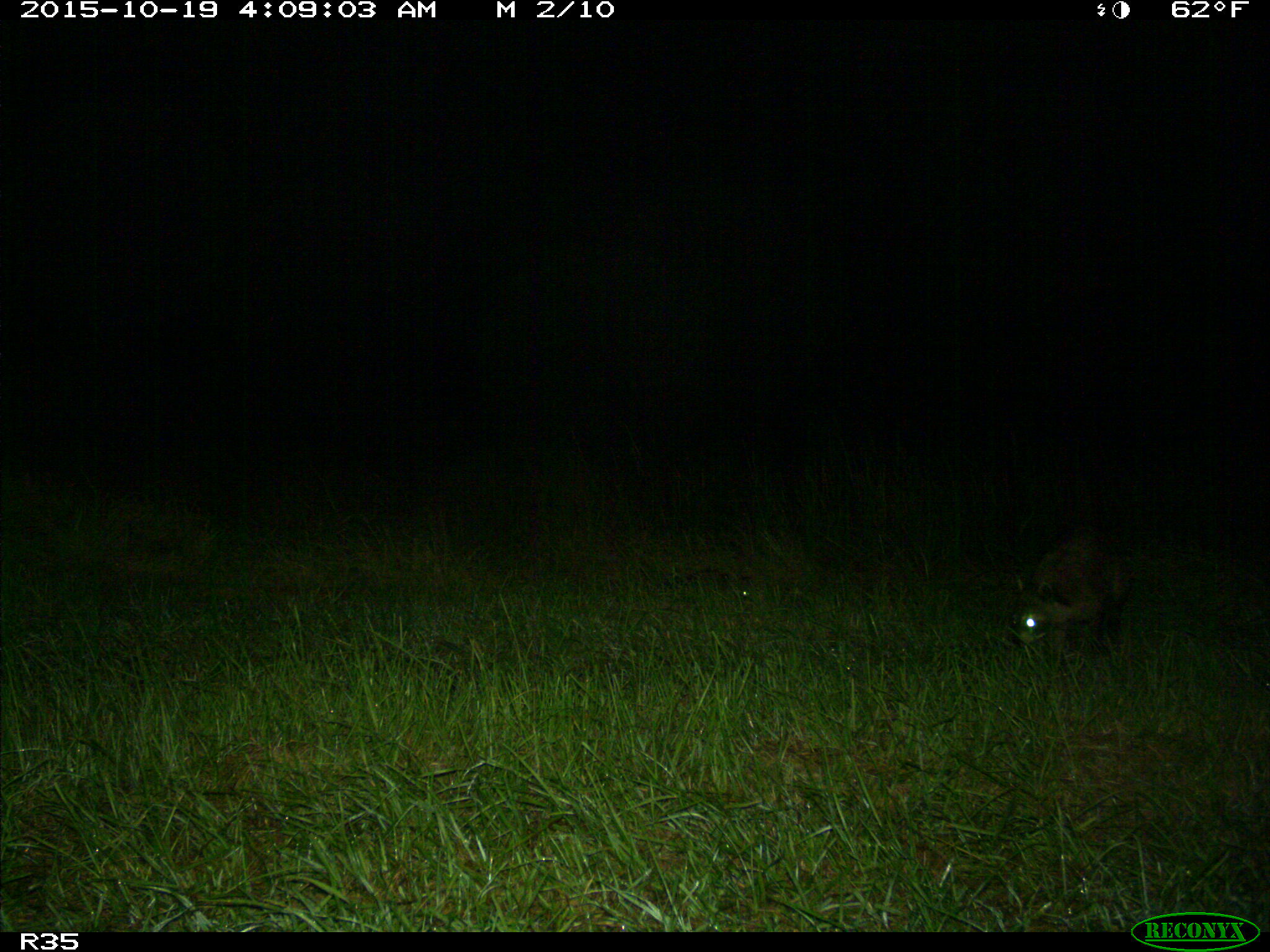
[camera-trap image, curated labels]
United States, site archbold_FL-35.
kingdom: Animalia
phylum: Chordata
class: Mammalia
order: Carnivora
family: Procyonidae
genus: Procyon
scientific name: Procyon lotor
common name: common raccoon